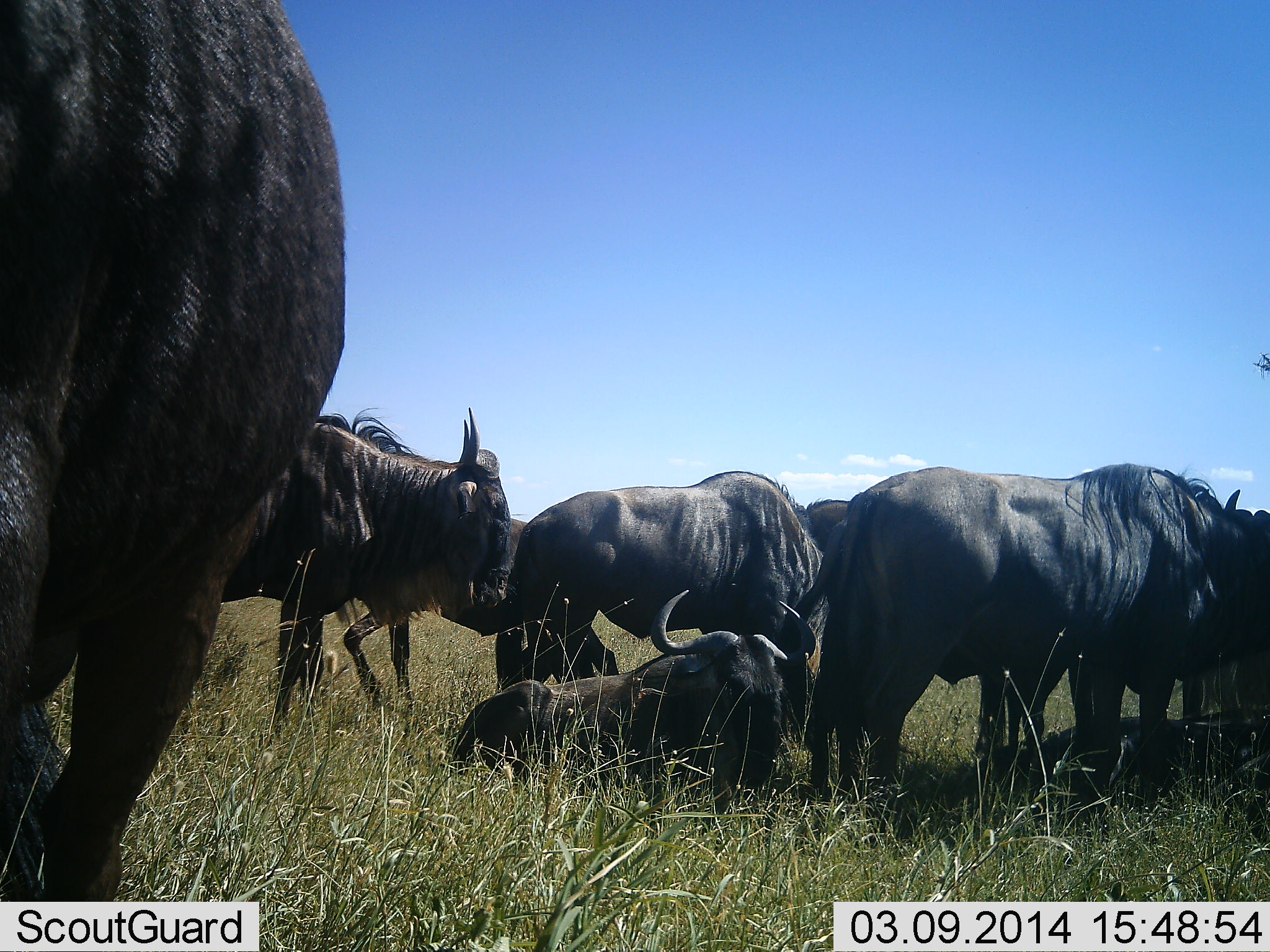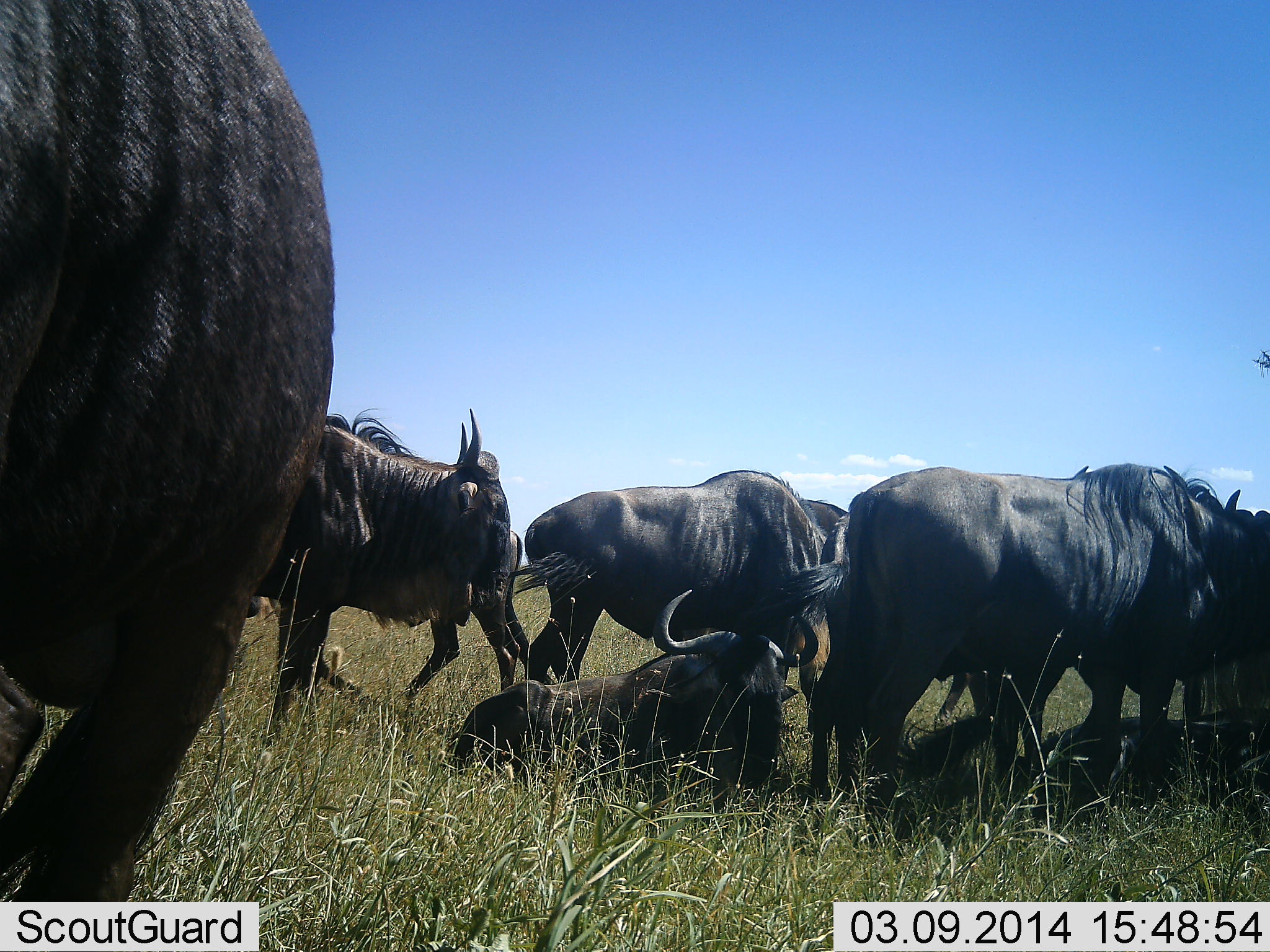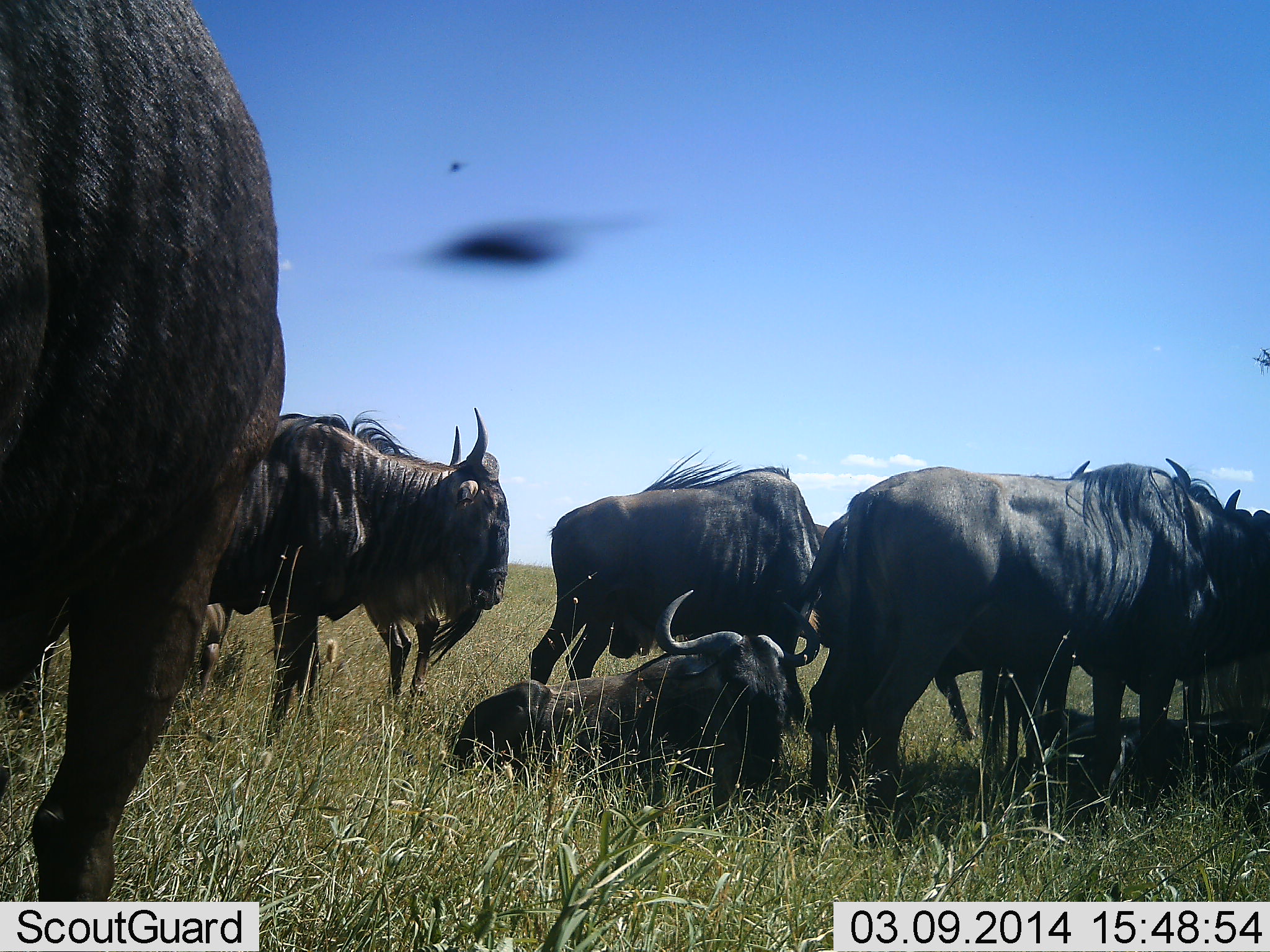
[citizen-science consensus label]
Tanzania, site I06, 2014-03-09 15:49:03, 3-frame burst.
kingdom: Animalia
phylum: Chordata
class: Mammalia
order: Artiodactyla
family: Bovidae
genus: Connochaetes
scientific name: Connochaetes taurinus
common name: blue wildebeest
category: wildebeest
Wildebeest (blue wildebeest) (Connochaetes taurinus), count 8. Behavior (volunteer vote fractions): standing 80%, resting 80%, moving 20%, interacting 0%. Young present (vote fraction): 10%. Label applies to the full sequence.